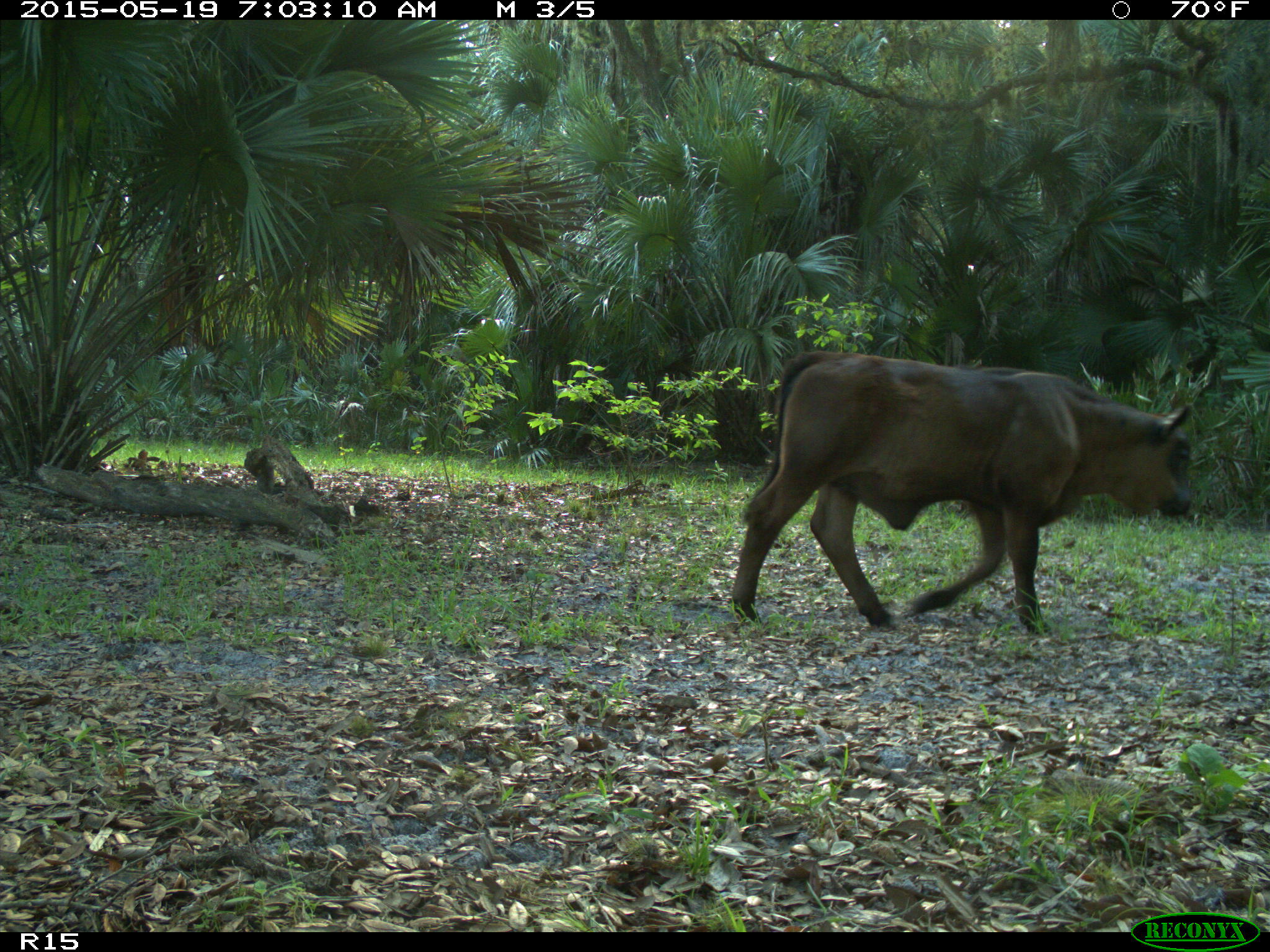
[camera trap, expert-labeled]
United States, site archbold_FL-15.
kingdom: Animalia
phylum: Chordata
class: Mammalia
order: Artiodactyla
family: Bovidae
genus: Bos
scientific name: Bos taurus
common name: domestic cow